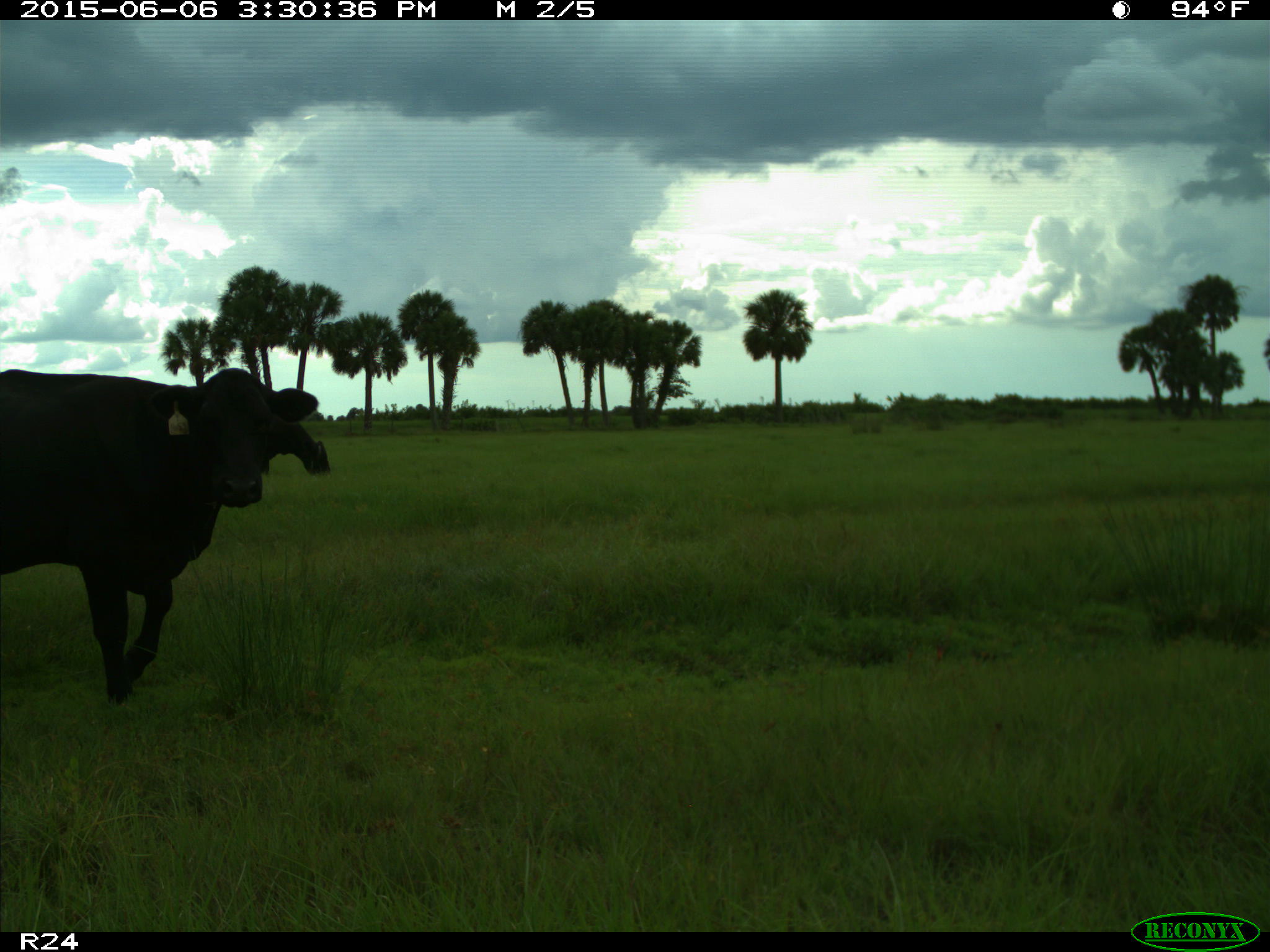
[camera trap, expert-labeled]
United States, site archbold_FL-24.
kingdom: Animalia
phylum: Chordata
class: Mammalia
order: Artiodactyla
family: Bovidae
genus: Bos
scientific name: Bos taurus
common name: domestic cow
Bos taurus (domestic cow).